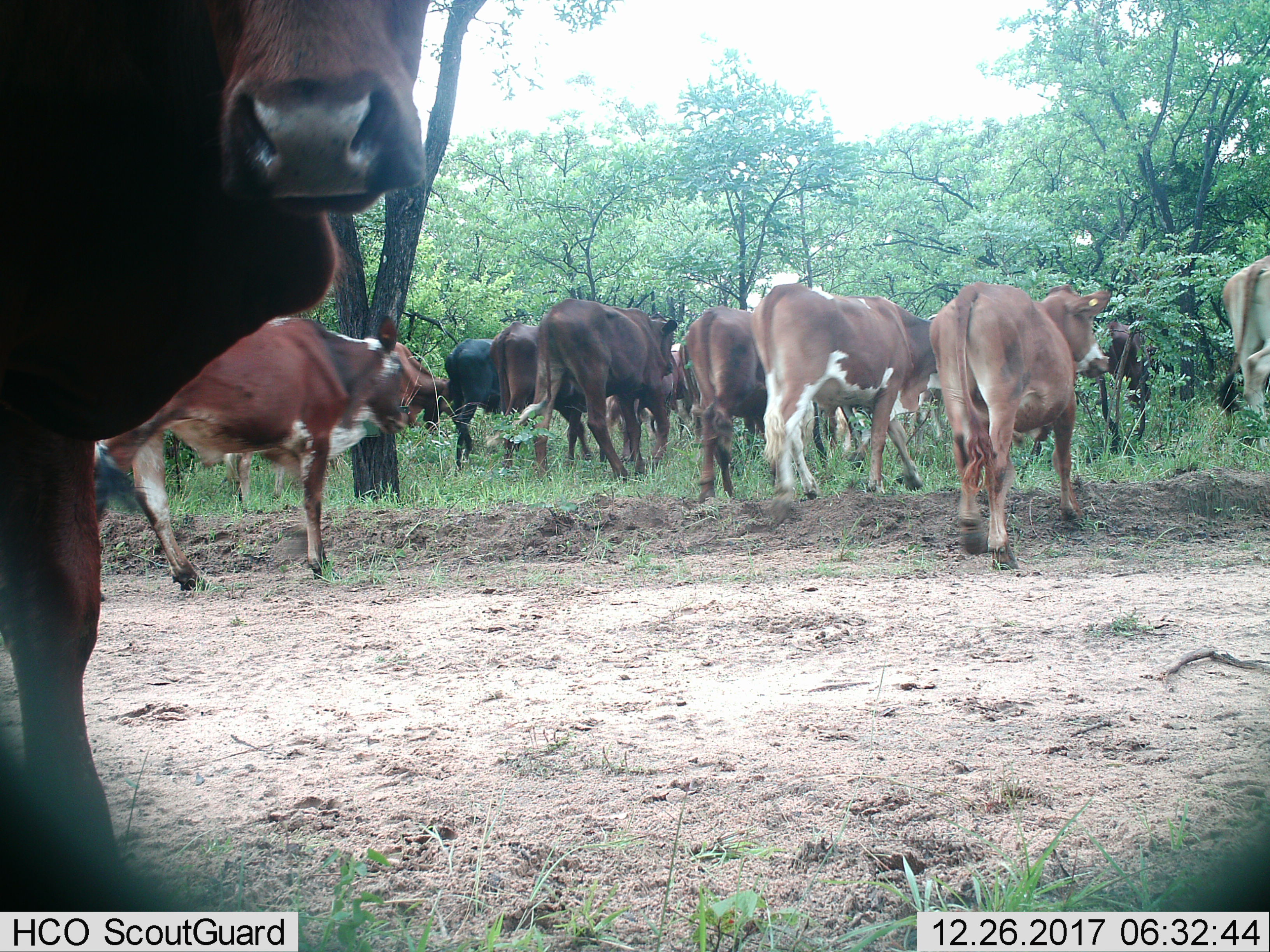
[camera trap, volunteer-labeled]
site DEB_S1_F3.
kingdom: Animalia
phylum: Chordata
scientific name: Vertebrata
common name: domestic animal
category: domesticanimal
Domesticanimal (domestic animal) (Vertebrata), count 11-50. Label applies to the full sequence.